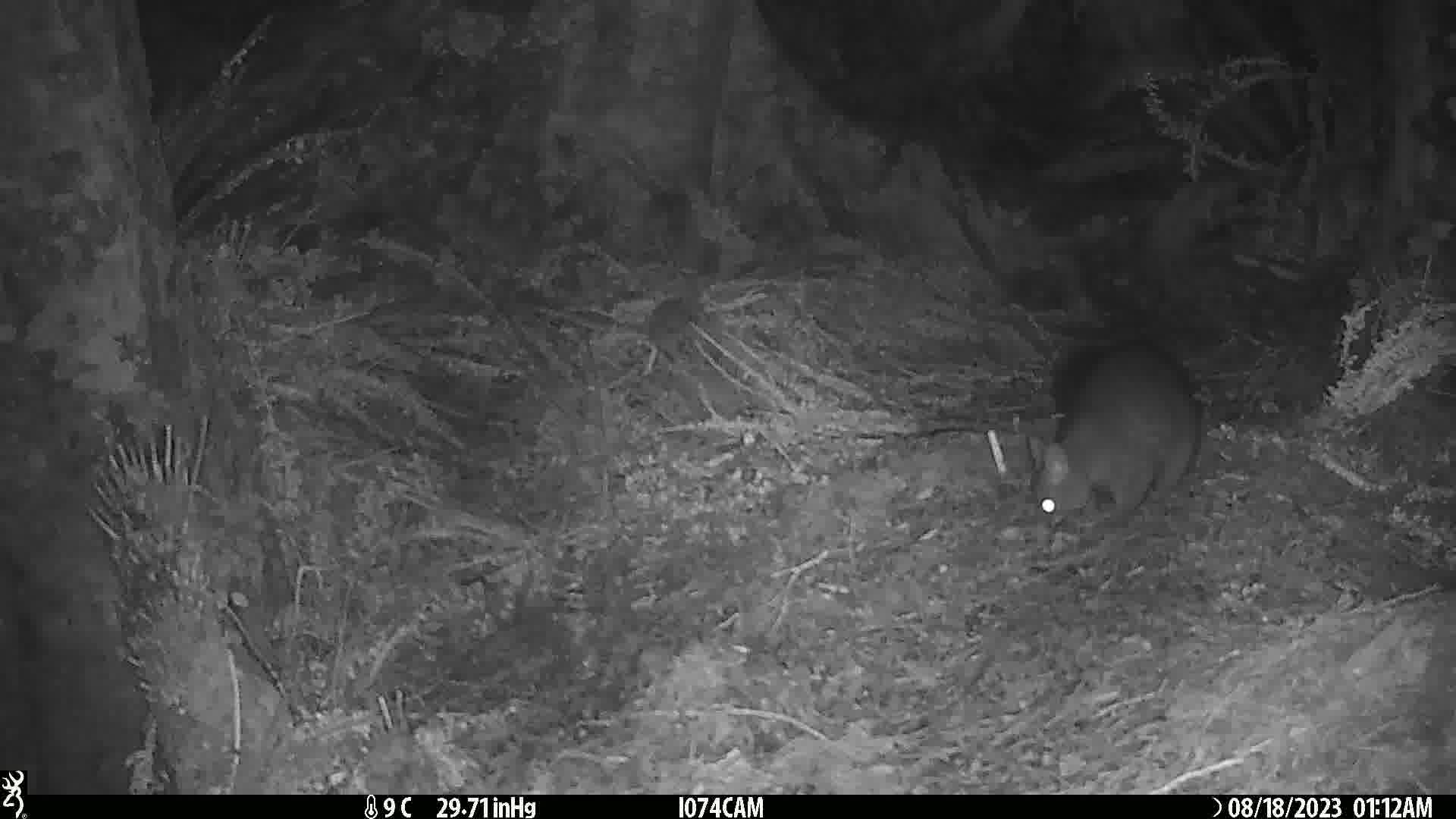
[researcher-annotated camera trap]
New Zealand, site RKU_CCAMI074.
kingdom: Animalia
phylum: Chordata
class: Mammalia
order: Diprotodontia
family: Phalangeridae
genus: Trichosurus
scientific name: Trichosurus vulpecula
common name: common brushtail possum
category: possum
Possum (common brushtail possum) (Trichosurus vulpecula).